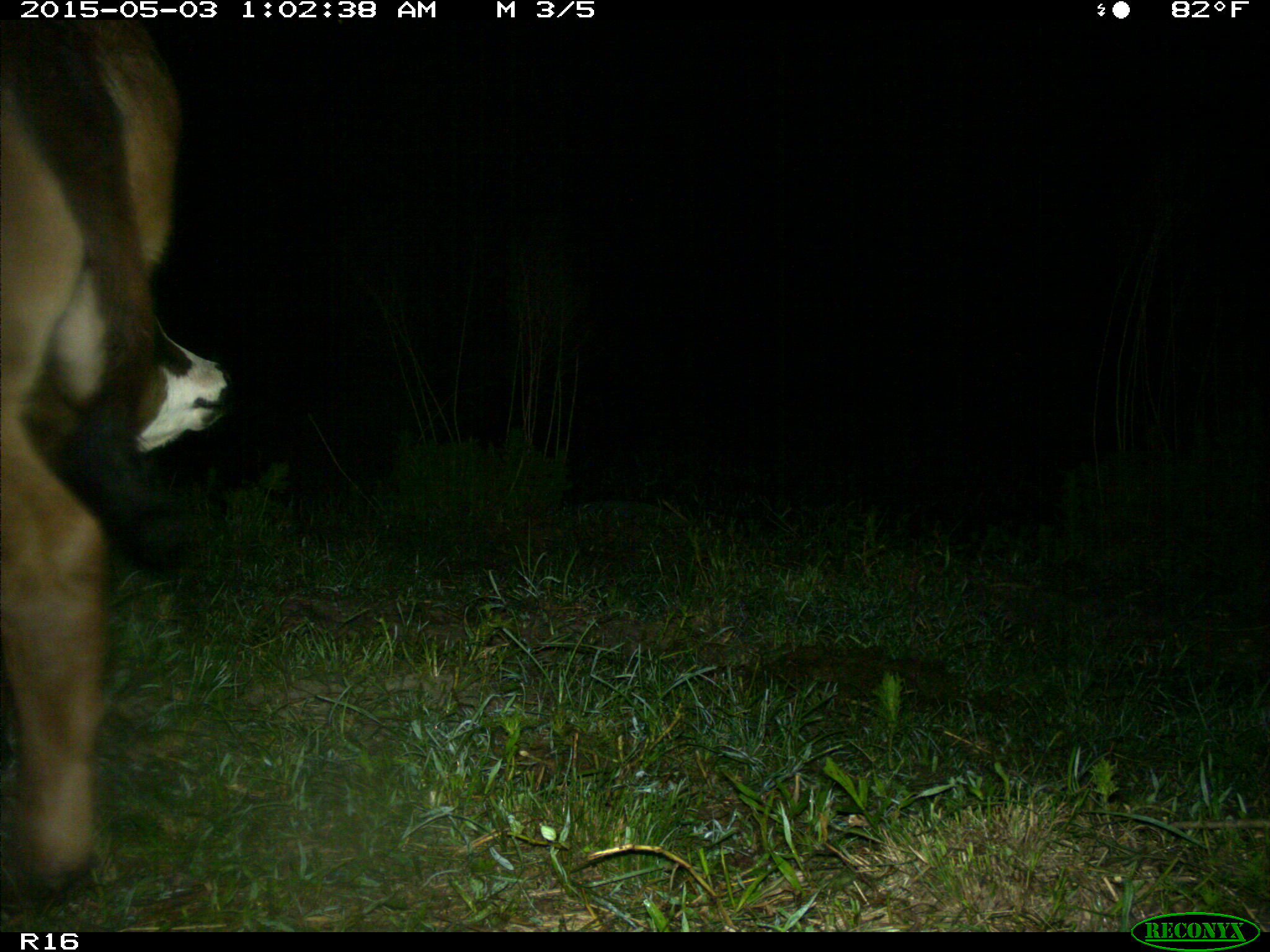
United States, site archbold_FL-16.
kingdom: Animalia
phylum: Chordata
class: Mammalia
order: Artiodactyla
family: Bovidae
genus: Bos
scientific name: Bos taurus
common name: domestic cow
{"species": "Bos taurus (domestic cow)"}